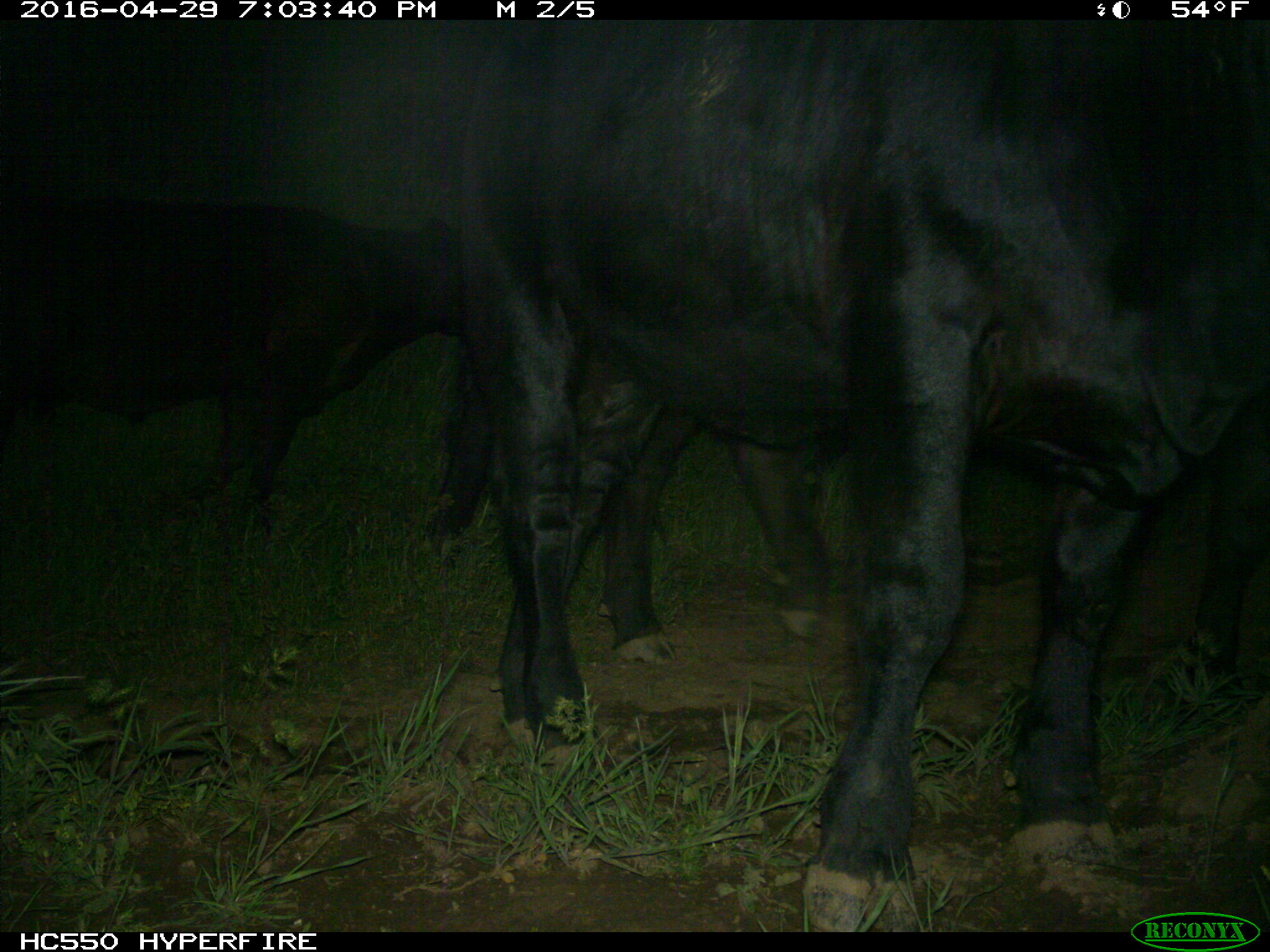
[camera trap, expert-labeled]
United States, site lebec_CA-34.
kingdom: Animalia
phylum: Chordata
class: Mammalia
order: Artiodactyla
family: Bovidae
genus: Bos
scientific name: Bos taurus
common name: domestic cow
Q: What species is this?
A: Bos taurus (domestic cow).